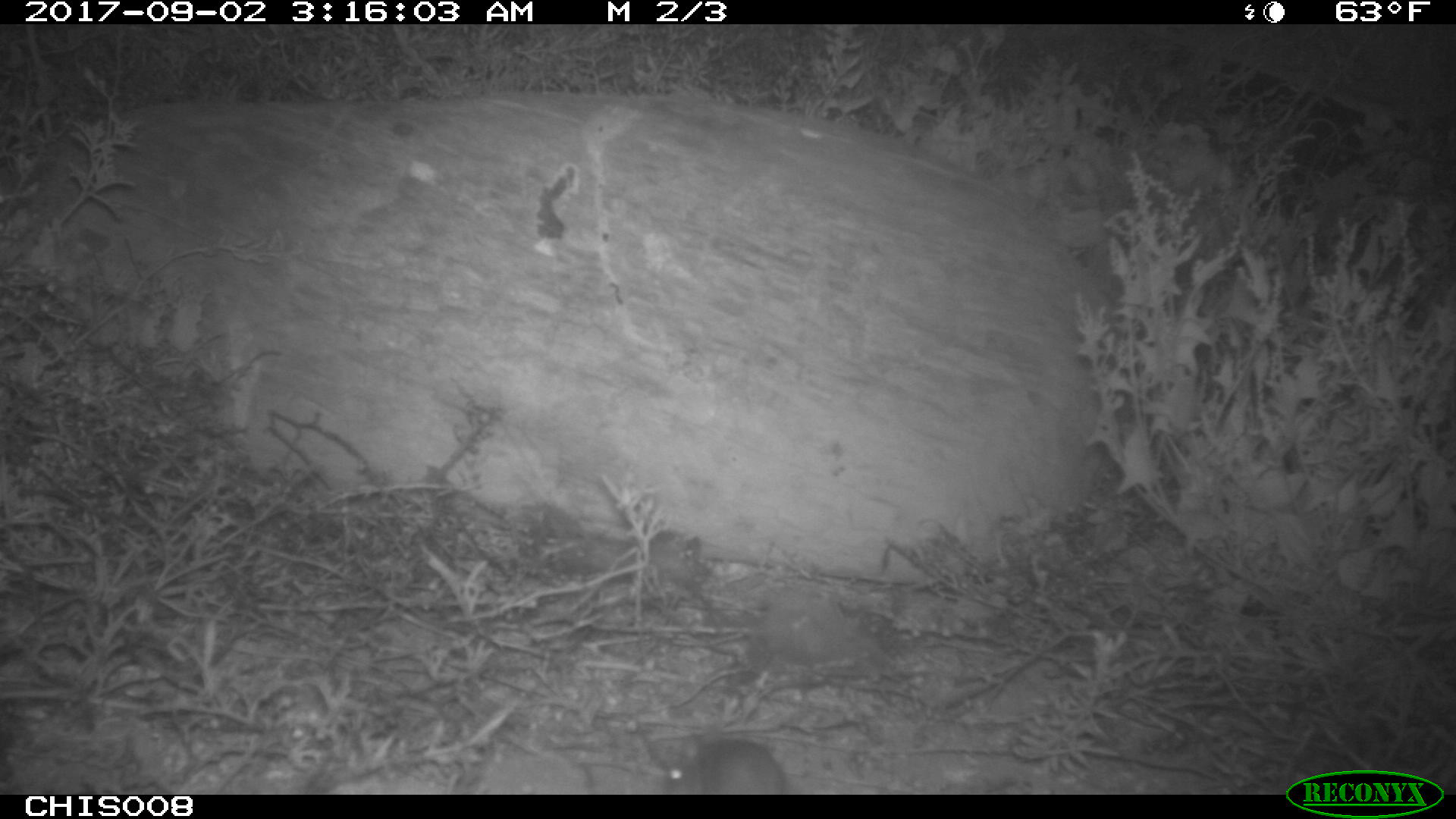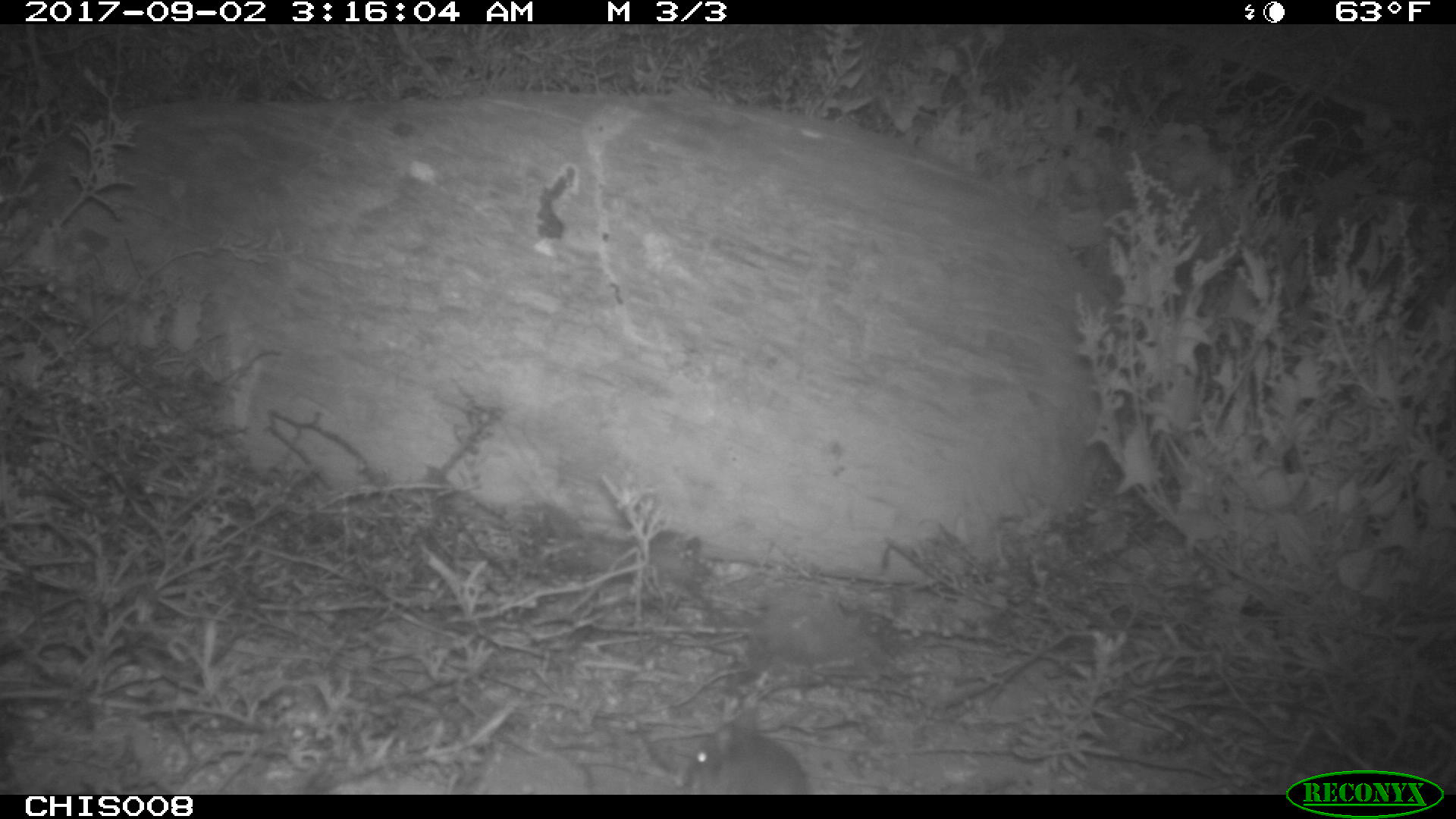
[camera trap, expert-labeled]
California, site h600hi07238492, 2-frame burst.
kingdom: Animalia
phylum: Chordata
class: Mammalia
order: Rodentia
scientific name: Rodentia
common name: rodent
Rodent (Rodentia).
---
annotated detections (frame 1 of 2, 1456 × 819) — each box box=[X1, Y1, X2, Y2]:
rodent: box=[654, 736, 788, 792]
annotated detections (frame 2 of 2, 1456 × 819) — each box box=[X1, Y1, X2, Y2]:
rodent: box=[681, 730, 809, 794]